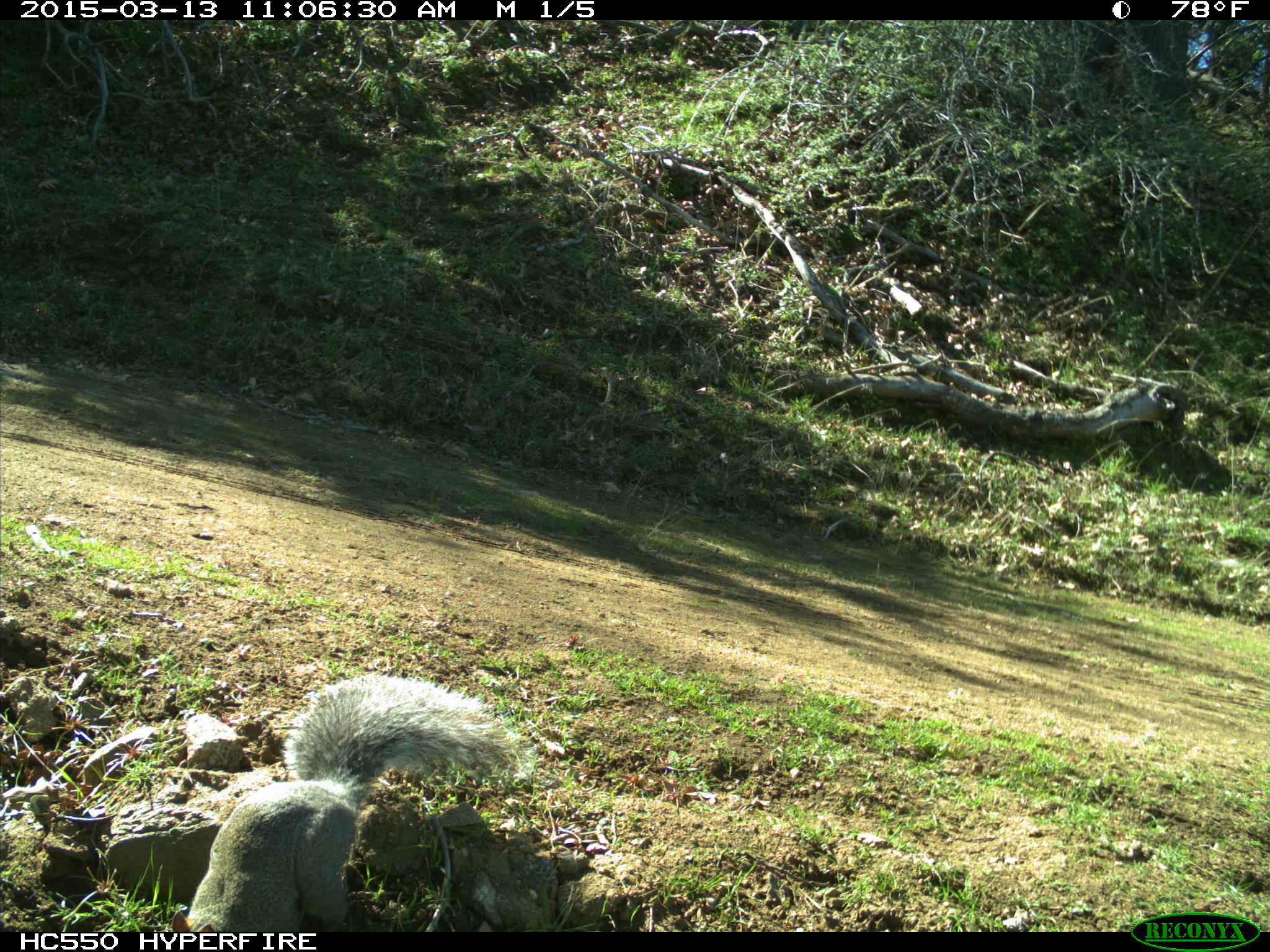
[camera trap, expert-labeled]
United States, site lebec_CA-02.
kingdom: Animalia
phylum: Chordata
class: Mammalia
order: Rodentia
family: Sciuridae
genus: Sciurus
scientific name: Sciurus carolinensis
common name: eastern gray squirrel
Sciurus carolinensis (eastern gray squirrel).